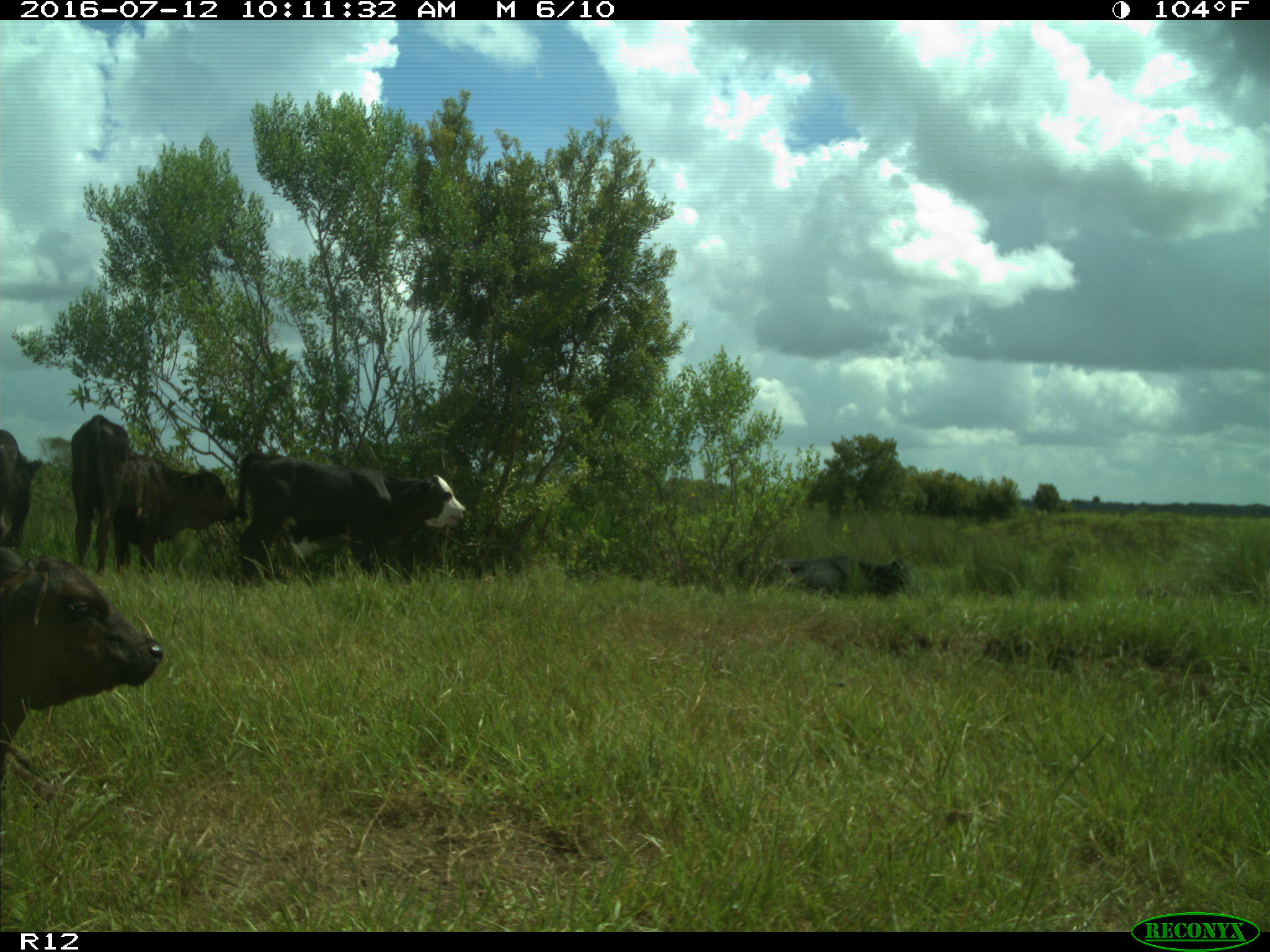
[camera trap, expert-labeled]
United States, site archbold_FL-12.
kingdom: Animalia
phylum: Chordata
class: Mammalia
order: Artiodactyla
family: Bovidae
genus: Bos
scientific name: Bos taurus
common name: domestic cow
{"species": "Bos taurus (domestic cow)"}